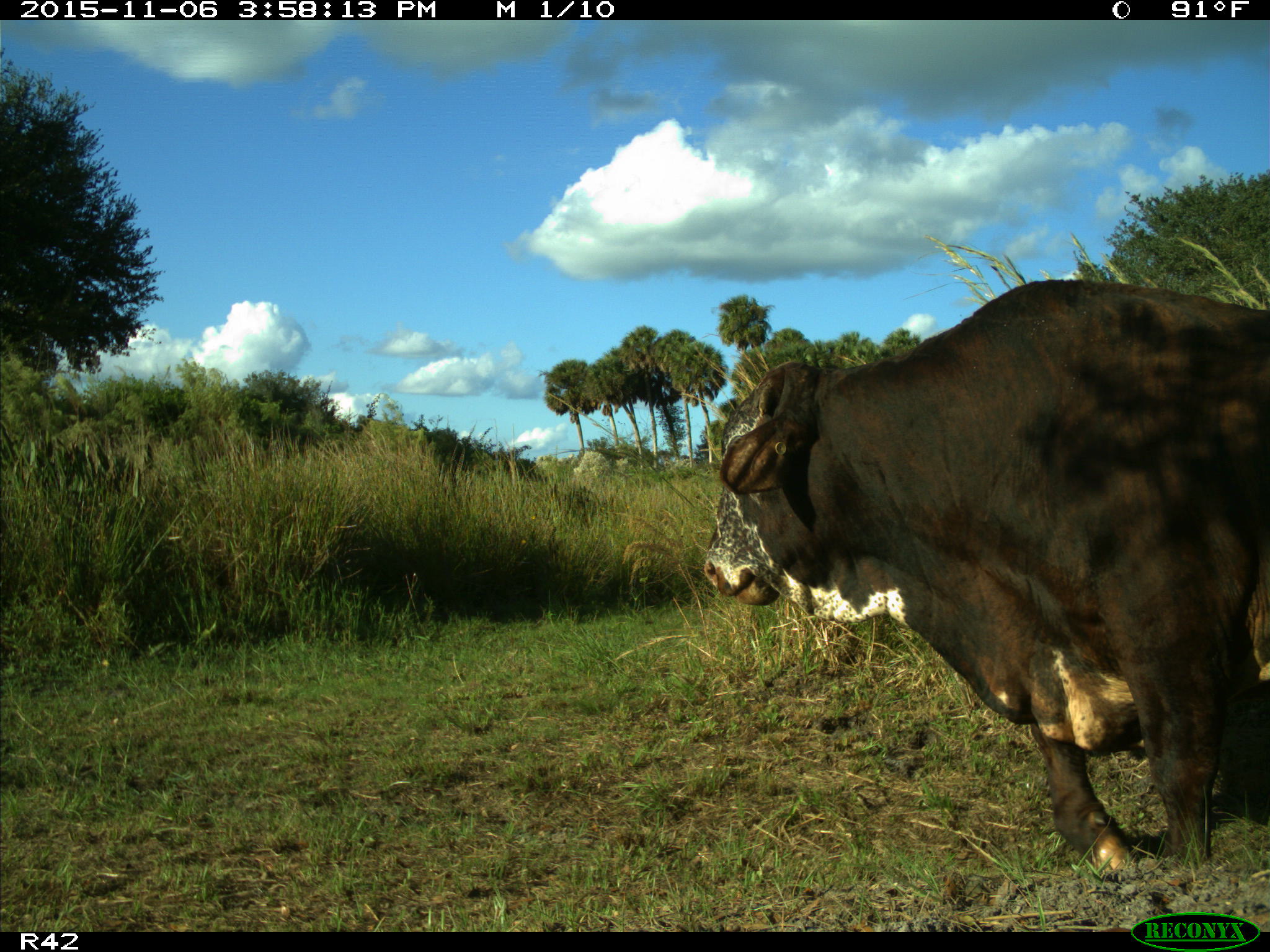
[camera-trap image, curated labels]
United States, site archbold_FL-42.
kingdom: Animalia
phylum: Chordata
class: Mammalia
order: Artiodactyla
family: Bovidae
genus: Bos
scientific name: Bos taurus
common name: domestic cow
Bos taurus (domestic cow).